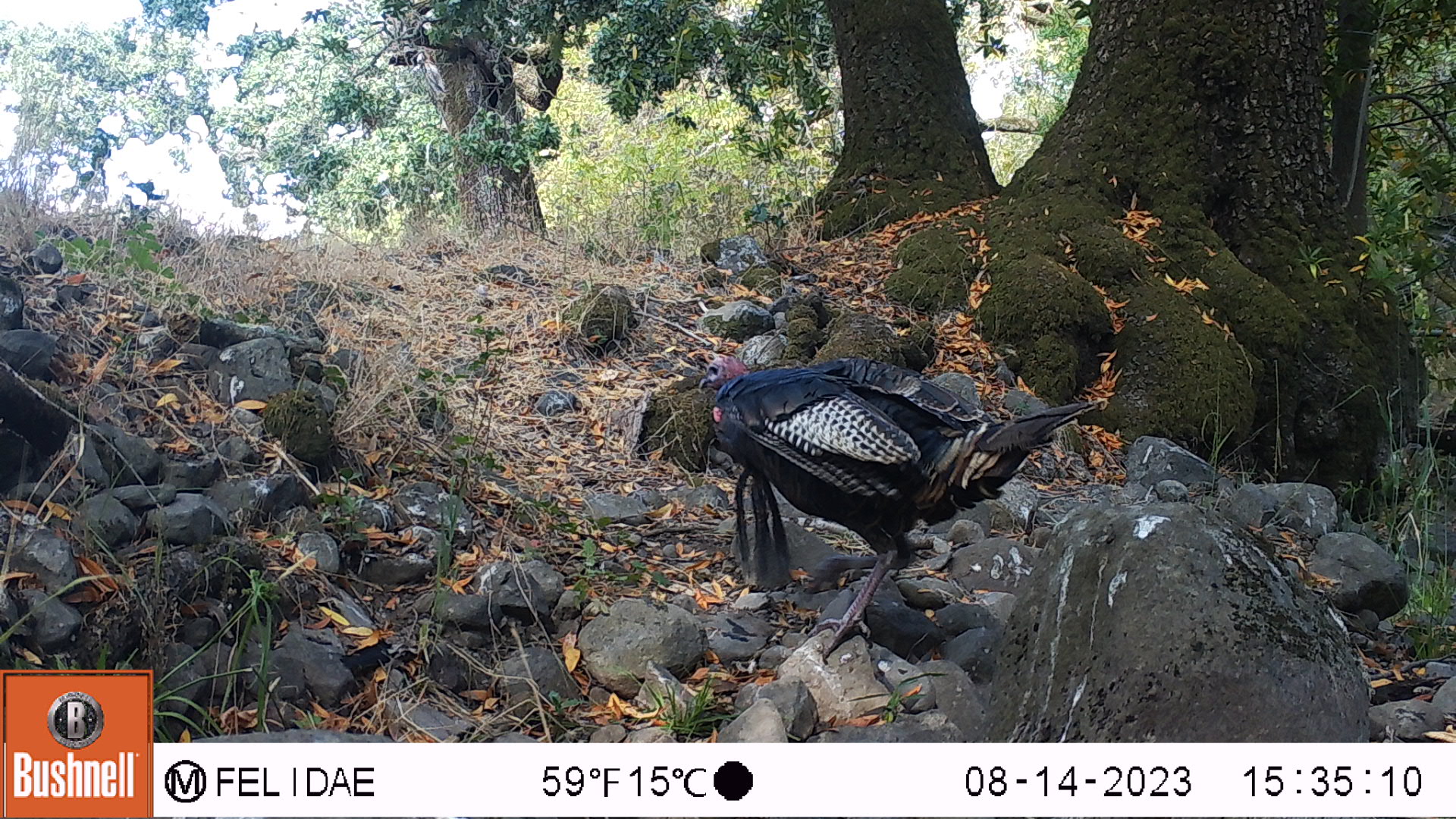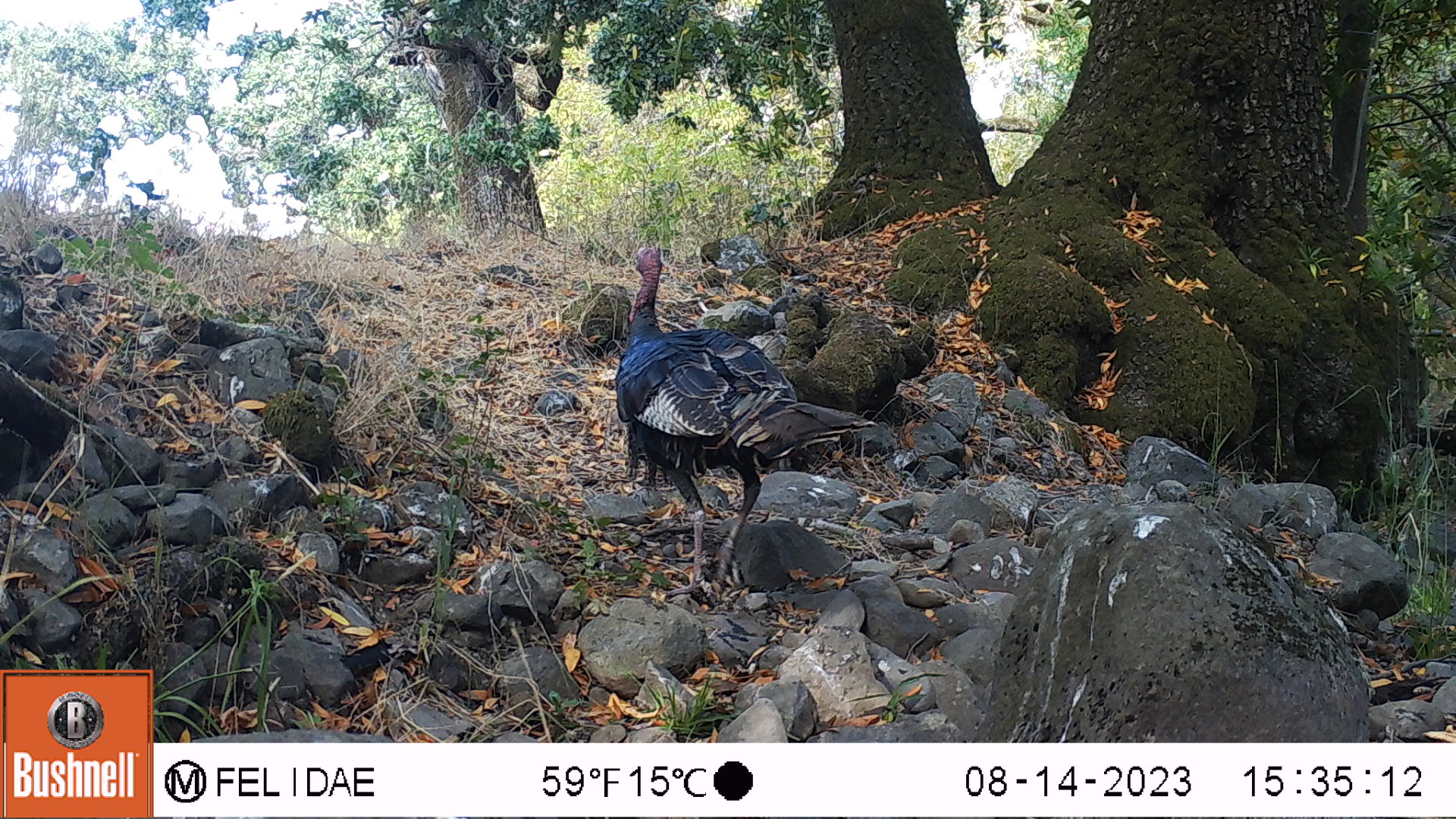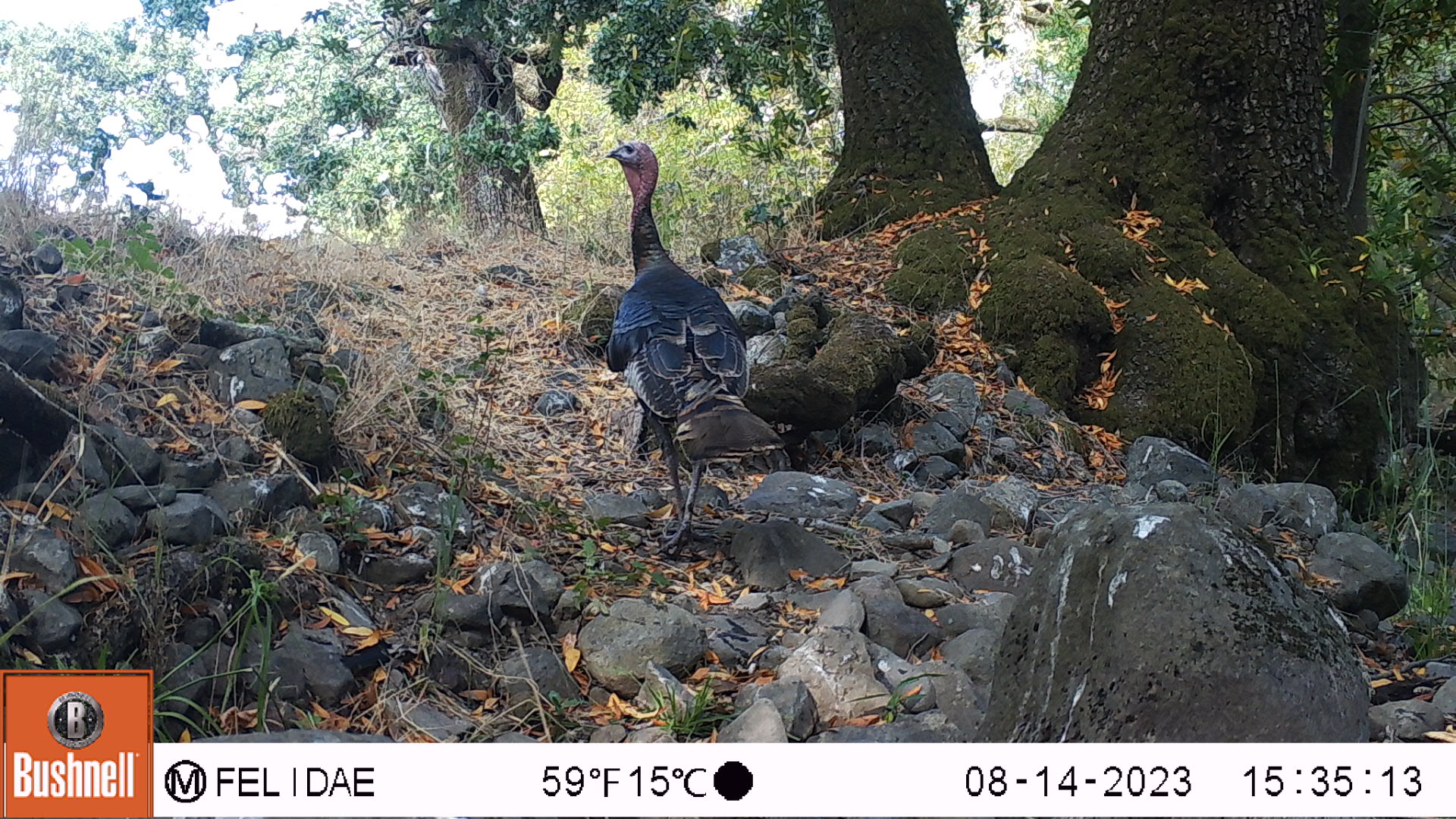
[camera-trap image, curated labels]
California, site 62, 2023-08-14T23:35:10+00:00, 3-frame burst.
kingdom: Animalia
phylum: Chordata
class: Aves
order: Galliformes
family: Phasianidae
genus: Meleagris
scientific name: Meleagris gallopavo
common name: turkey